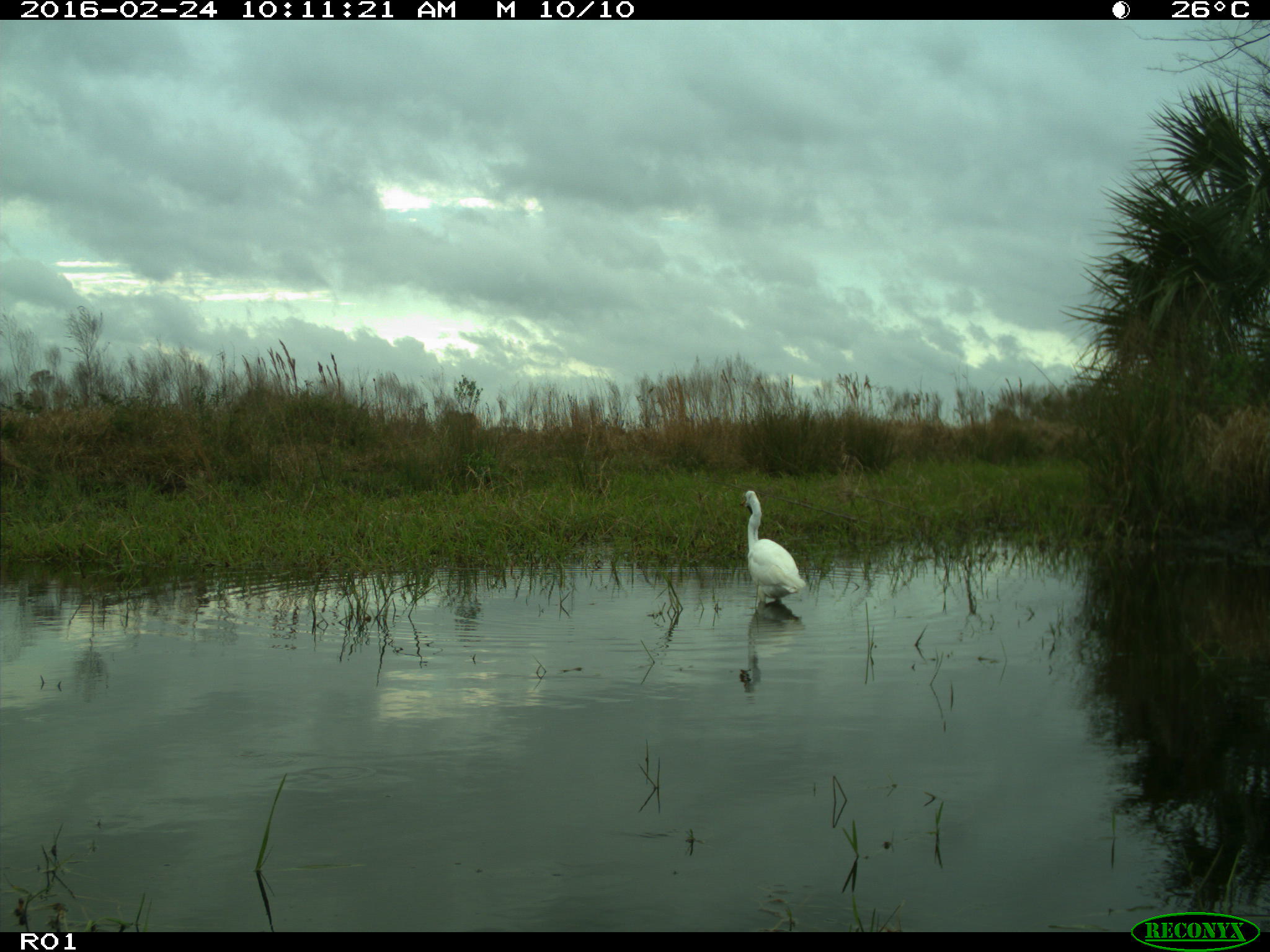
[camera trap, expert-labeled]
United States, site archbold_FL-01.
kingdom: Animalia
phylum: Chordata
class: Aves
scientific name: Aves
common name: birds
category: unidentified bird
Unidentified bird (birds) (Aves).